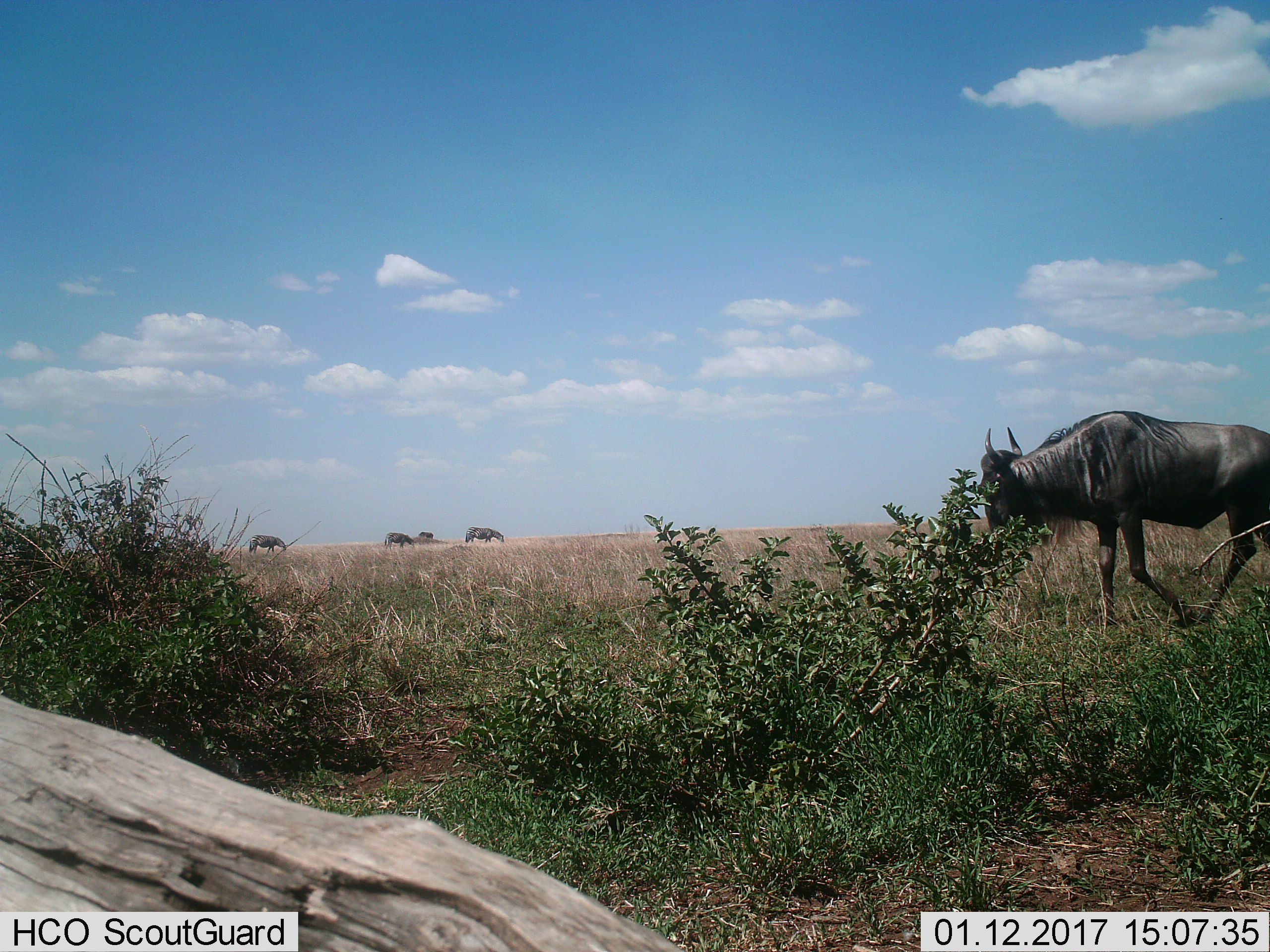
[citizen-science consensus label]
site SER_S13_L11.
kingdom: Animalia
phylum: Chordata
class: Mammalia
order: Artiodactyla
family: Bovidae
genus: Connochaetes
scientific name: Connochaetes taurinus taurinus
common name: blue wildebeest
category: wildebeestblue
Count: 1.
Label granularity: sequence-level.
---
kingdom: Animalia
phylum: Chordata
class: Mammalia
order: Perissodactyla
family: Equidae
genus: Equus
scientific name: Equus quagga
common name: plains zebra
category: zebraplains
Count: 4.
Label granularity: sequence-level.